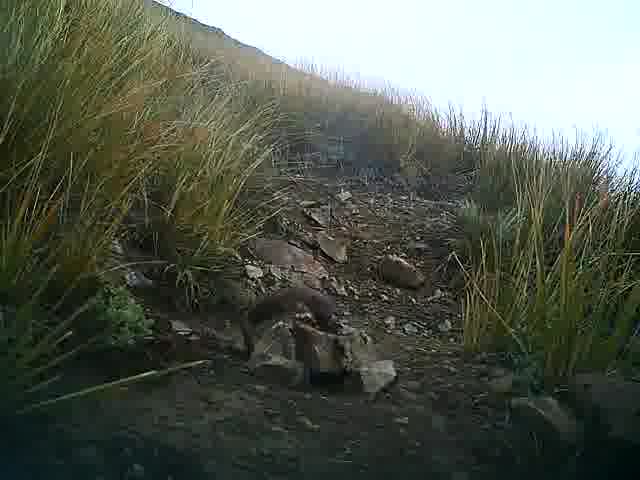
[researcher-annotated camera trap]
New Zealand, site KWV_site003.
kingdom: Animalia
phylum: Chordata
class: Mammalia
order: Carnivora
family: Mustelidae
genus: Mustela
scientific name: Mustela erminea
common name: stoat